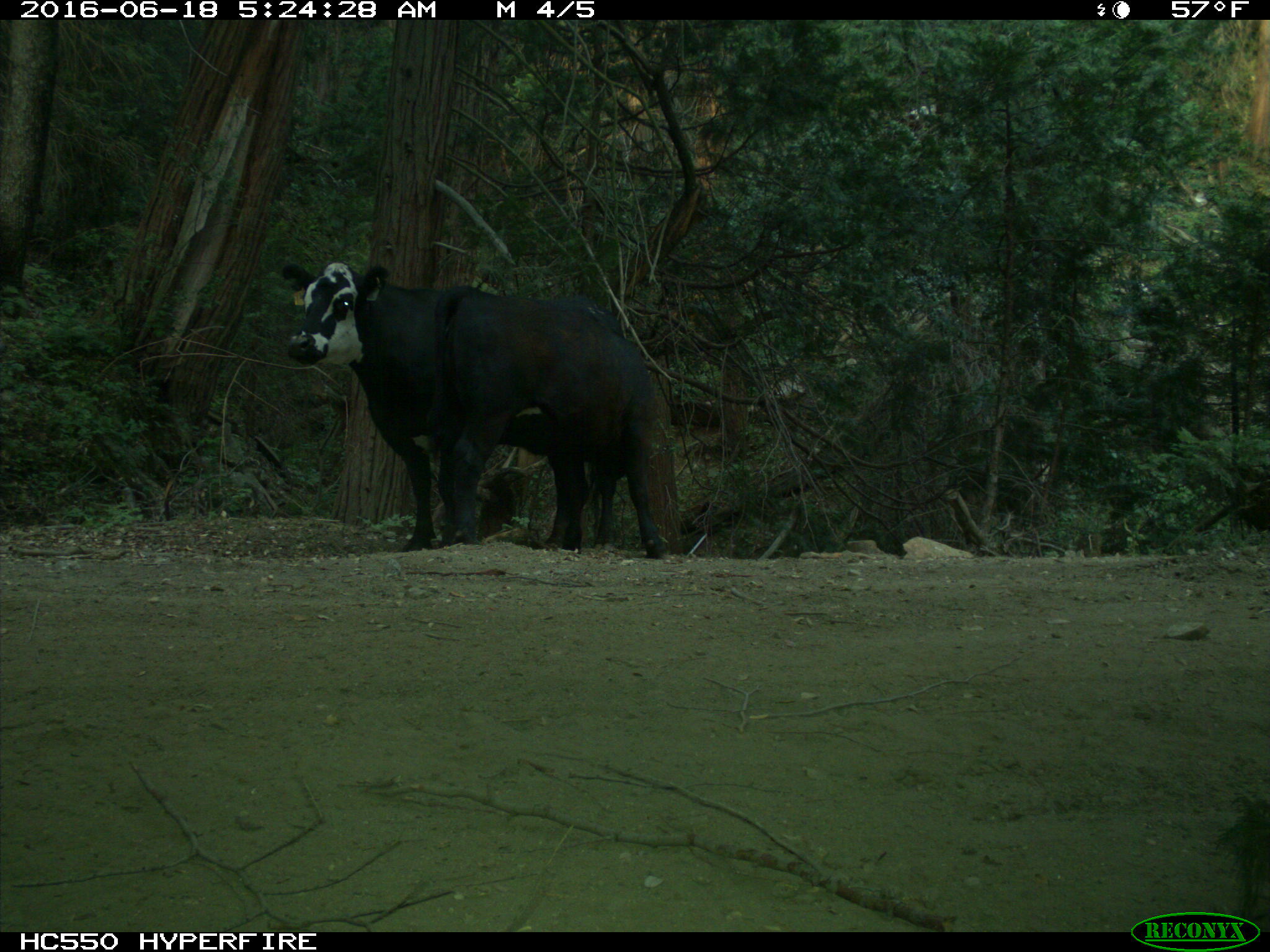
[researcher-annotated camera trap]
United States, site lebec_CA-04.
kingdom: Animalia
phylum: Chordata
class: Mammalia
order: Artiodactyla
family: Bovidae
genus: Bos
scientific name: Bos taurus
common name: domestic cow